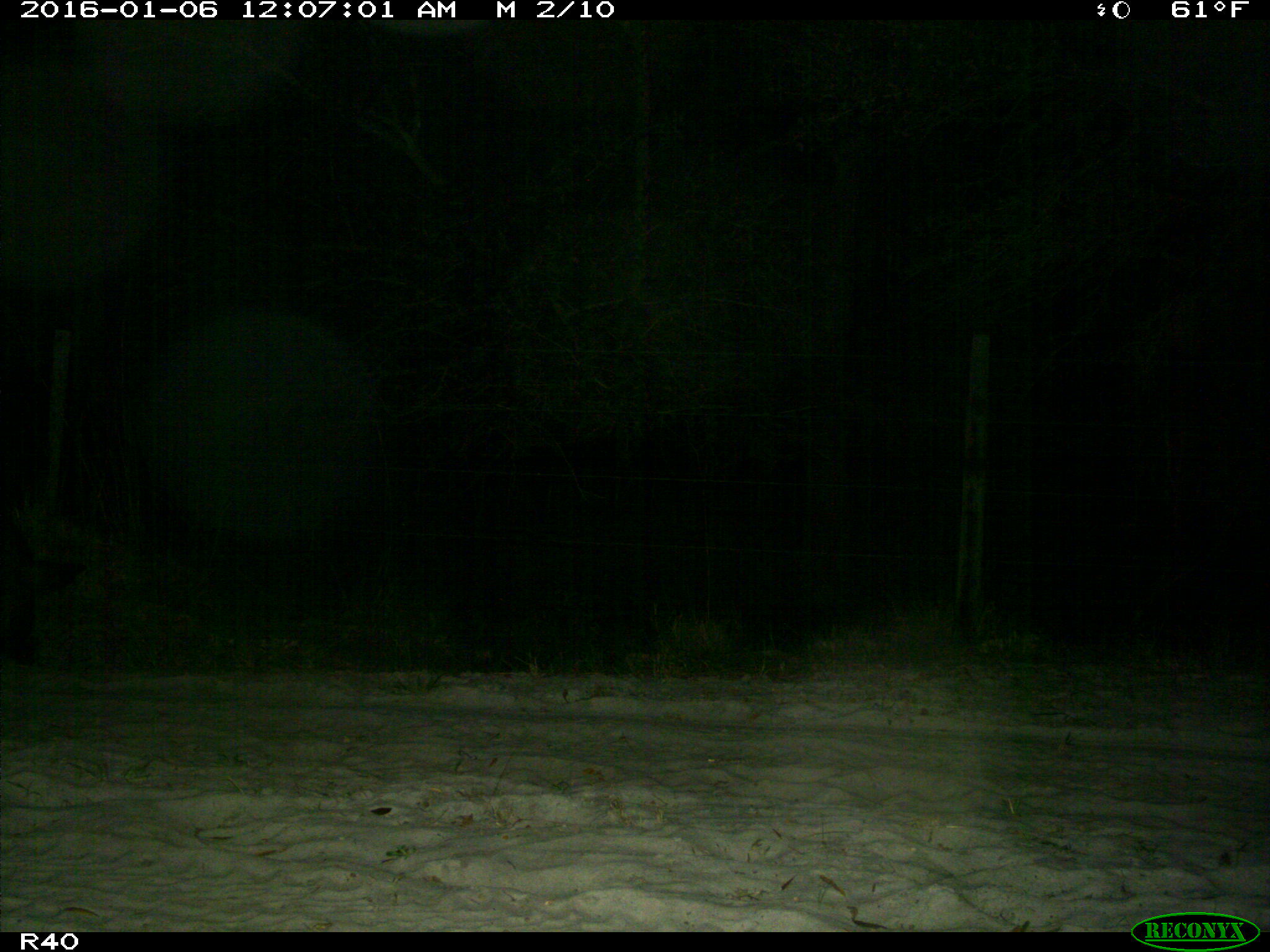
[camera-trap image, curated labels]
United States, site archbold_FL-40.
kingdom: Animalia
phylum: Chordata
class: Mammalia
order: Artiodactyla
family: Suidae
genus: Sus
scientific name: Sus scrofa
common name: wild boar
Sus scrofa (wild boar).